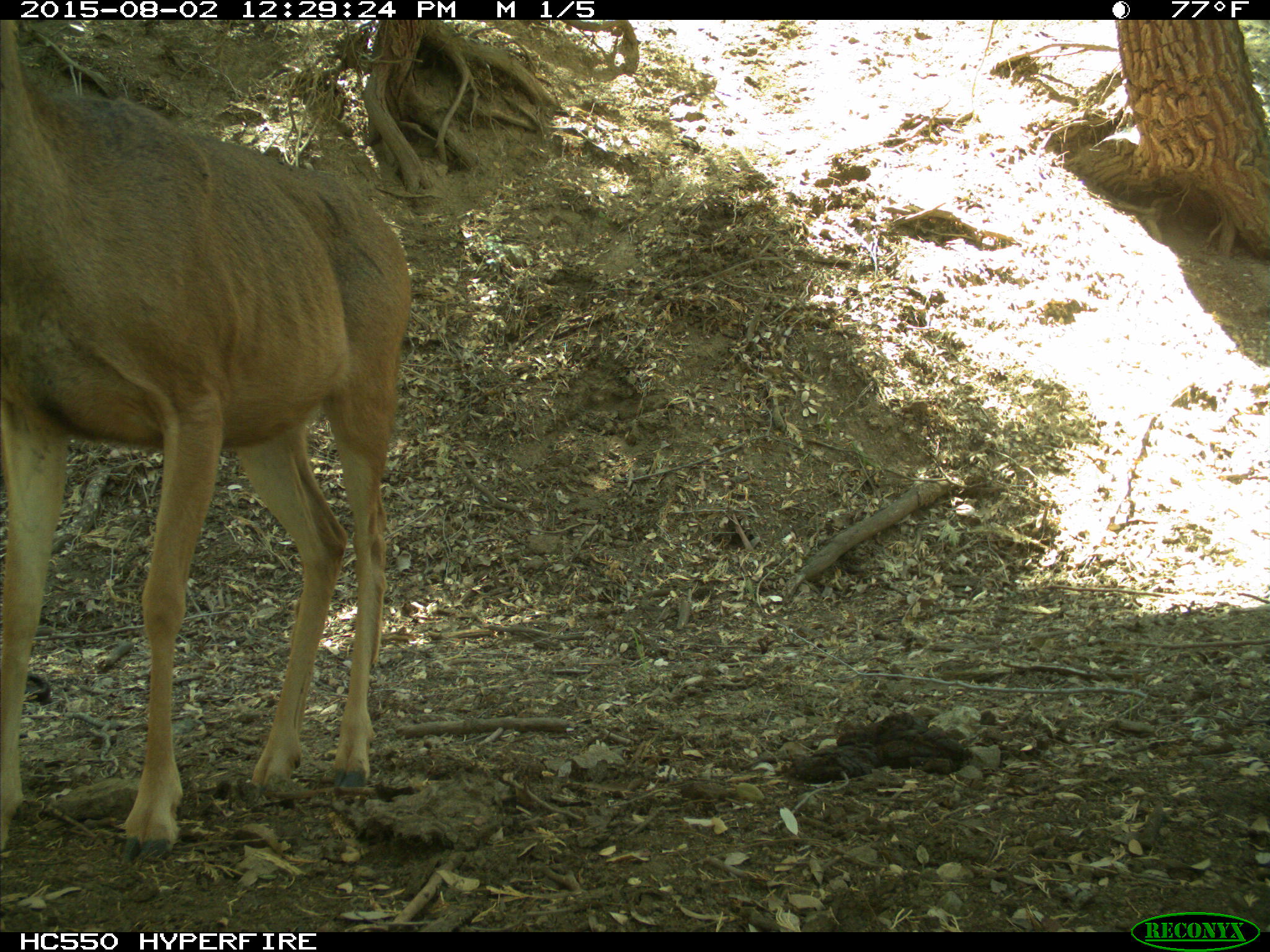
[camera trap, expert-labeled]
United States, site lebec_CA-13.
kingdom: Animalia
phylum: Chordata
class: Mammalia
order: Artiodactyla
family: Cervidae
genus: Odocoileus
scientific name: Odocoileus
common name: deer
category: unidentified deer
Unidentified deer (deer) (Odocoileus).